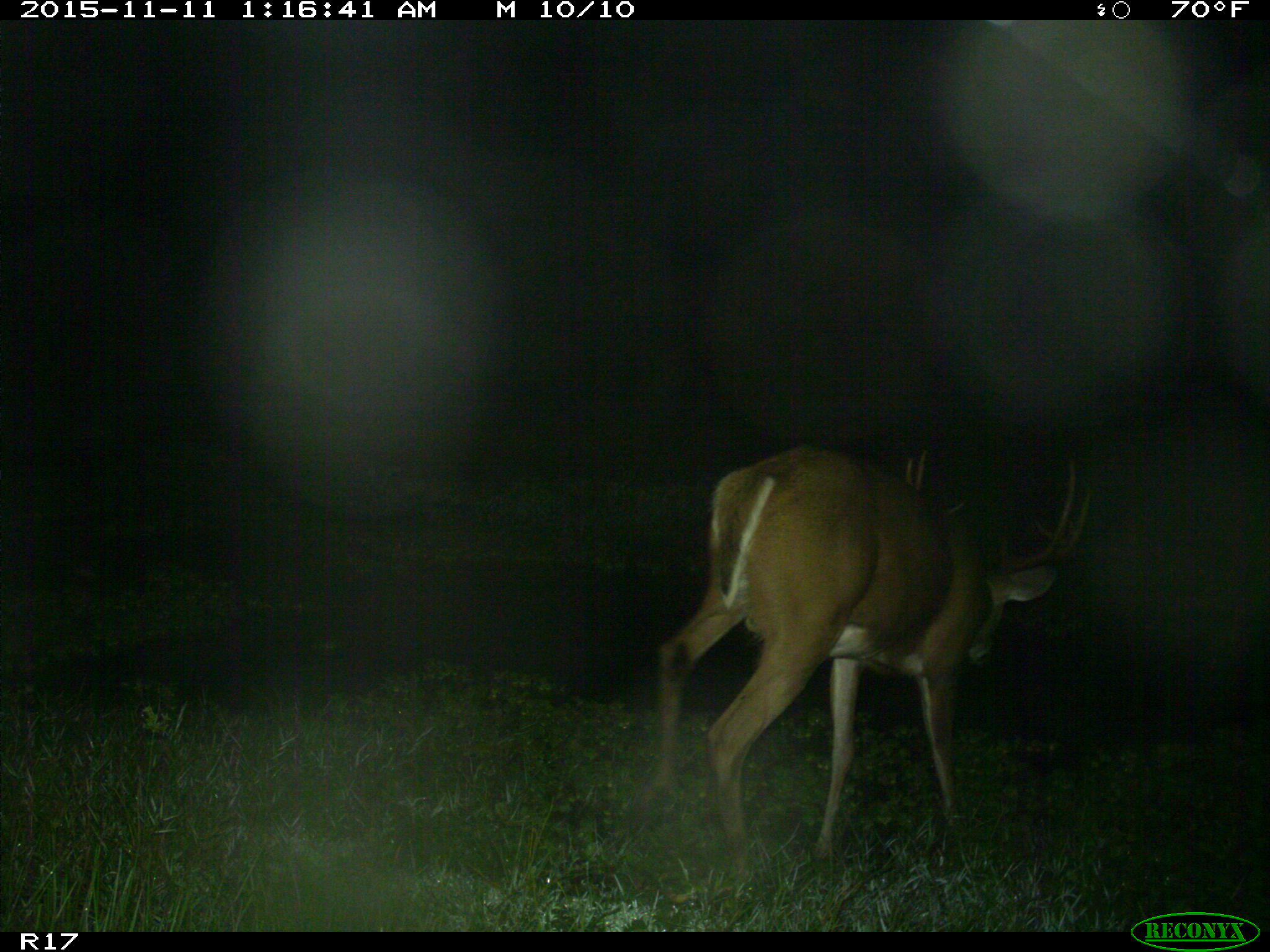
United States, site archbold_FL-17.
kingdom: Animalia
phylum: Chordata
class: Mammalia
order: Artiodactyla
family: Cervidae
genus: Odocoileus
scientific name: Odocoileus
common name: deer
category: unidentified deer